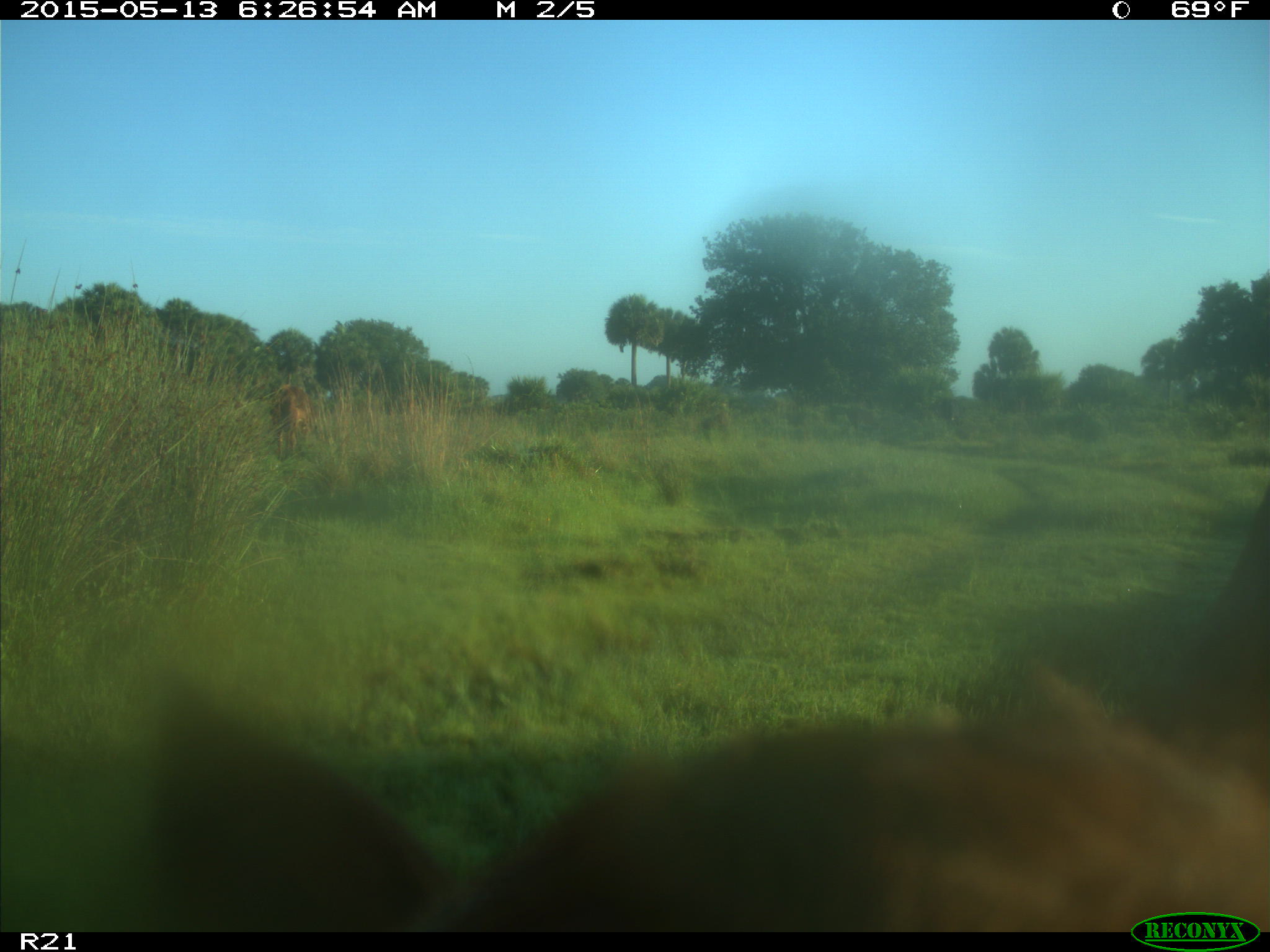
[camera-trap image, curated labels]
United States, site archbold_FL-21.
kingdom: Animalia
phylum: Chordata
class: Mammalia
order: Artiodactyla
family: Bovidae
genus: Bos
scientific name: Bos taurus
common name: domestic cow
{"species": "Bos taurus (domestic cow)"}